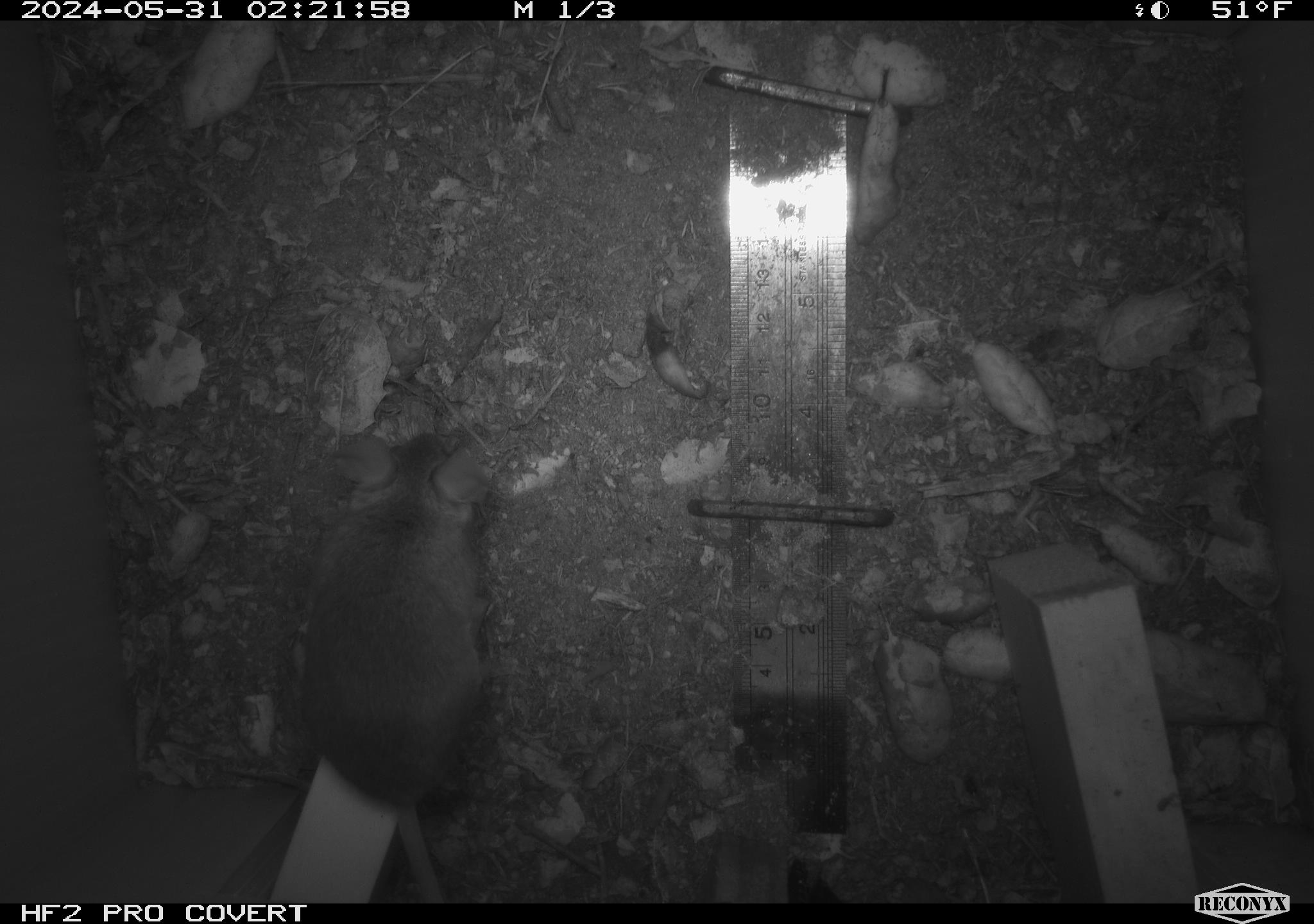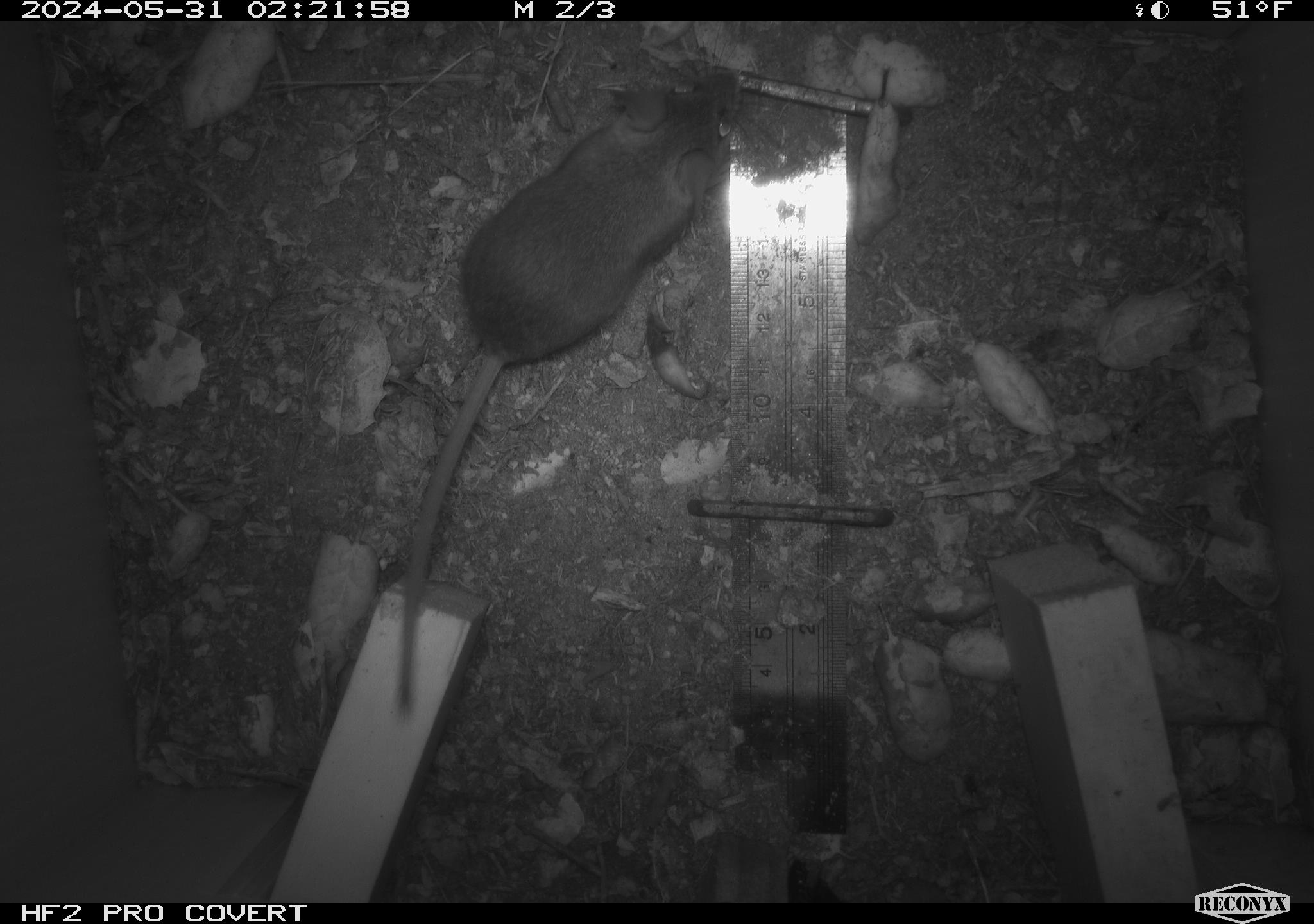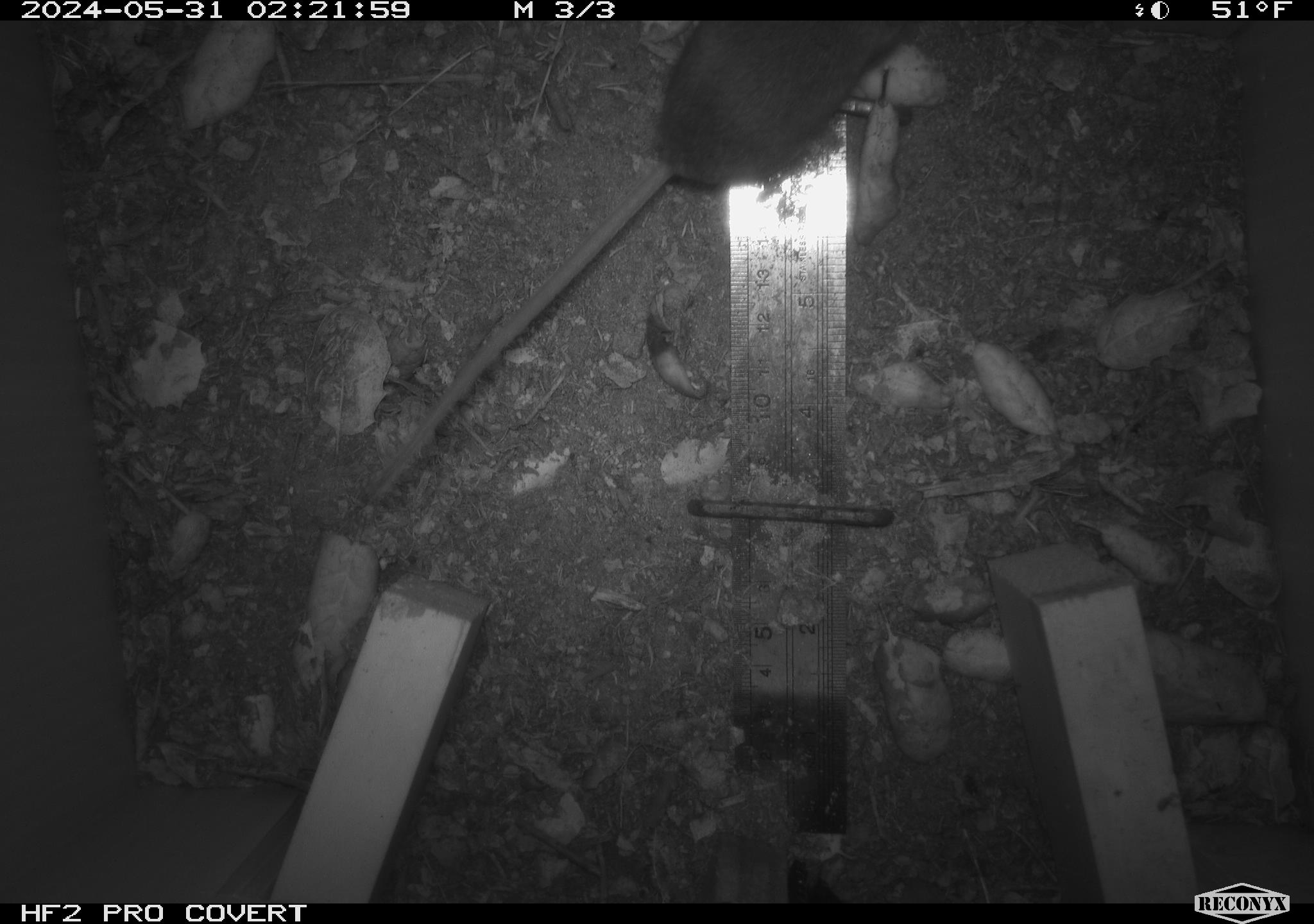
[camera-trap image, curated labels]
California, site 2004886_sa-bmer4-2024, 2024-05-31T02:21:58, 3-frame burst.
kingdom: Animalia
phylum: Chordata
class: Mammalia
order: Rodentia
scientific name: Rodentia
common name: mouse species